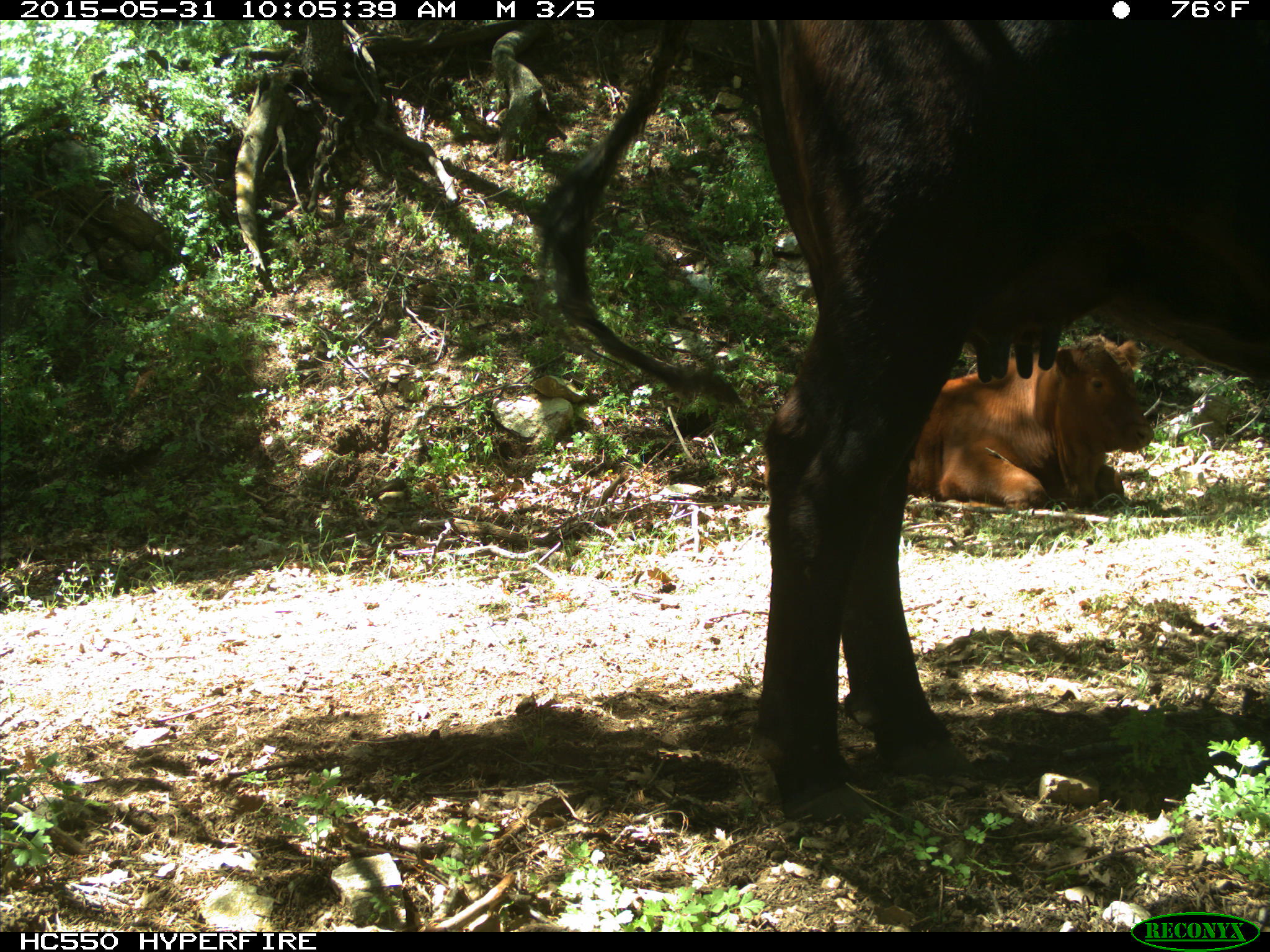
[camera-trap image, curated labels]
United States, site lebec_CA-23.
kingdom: Animalia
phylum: Chordata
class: Mammalia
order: Artiodactyla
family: Bovidae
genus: Bos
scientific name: Bos taurus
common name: domestic cow